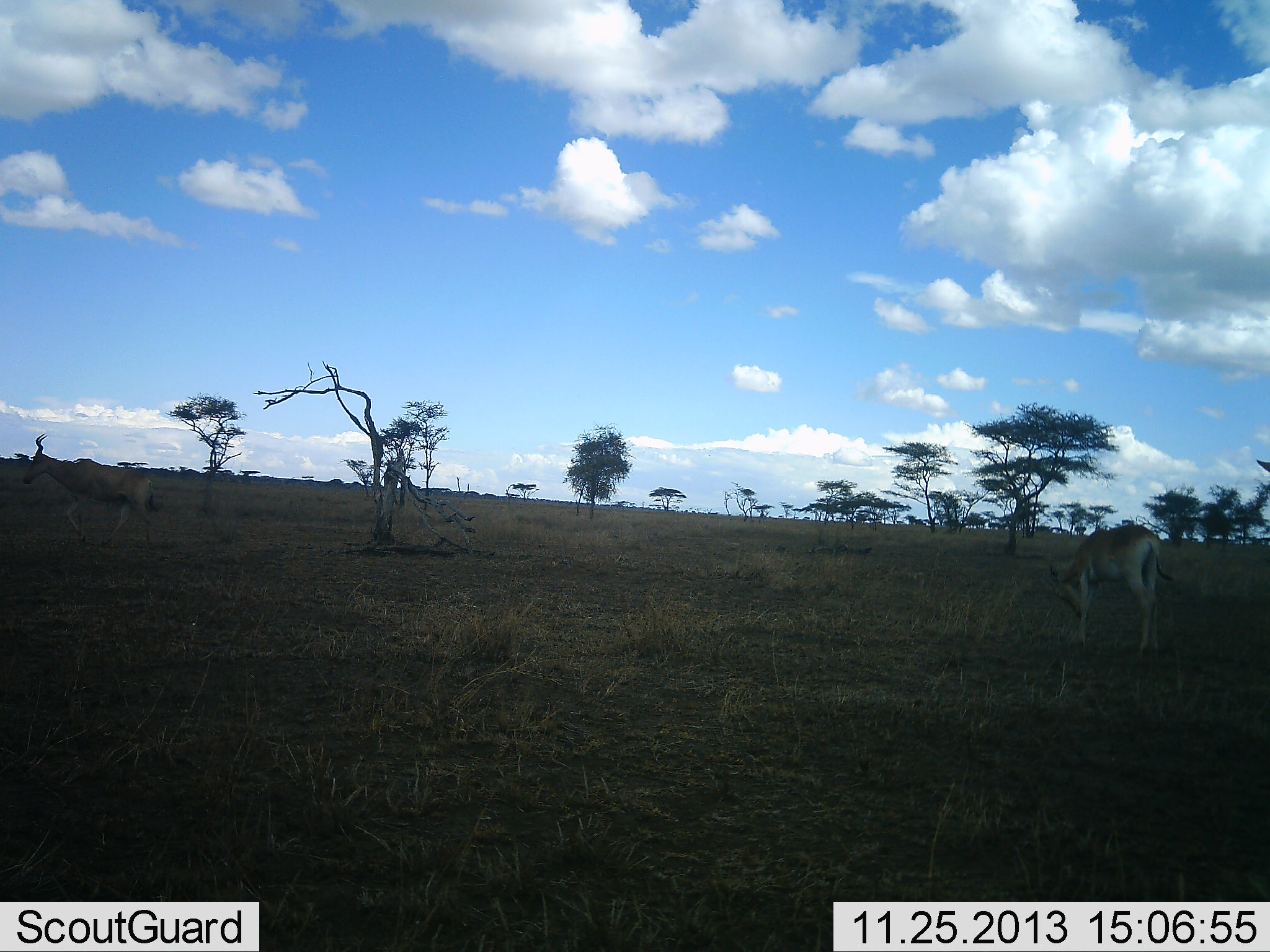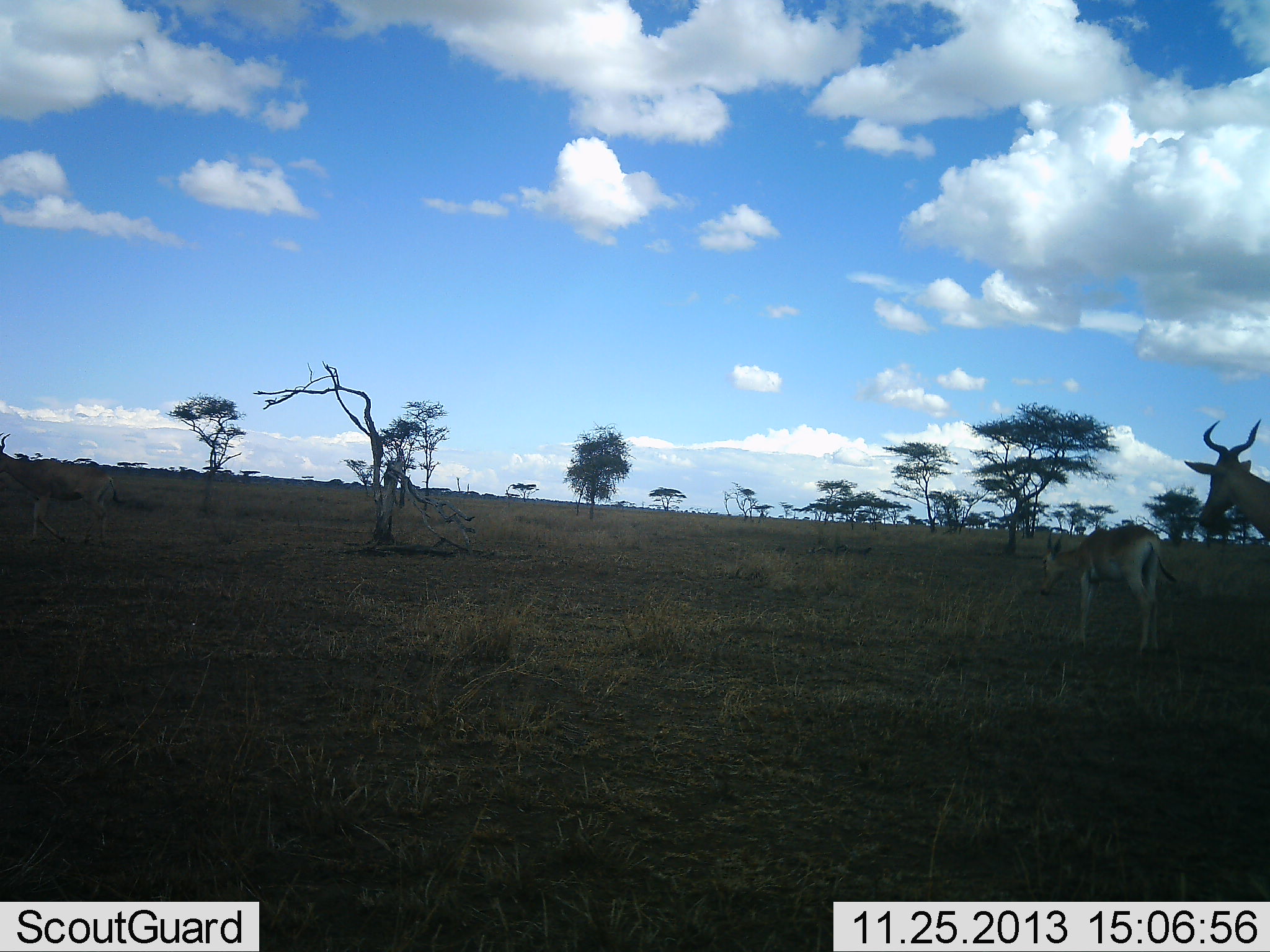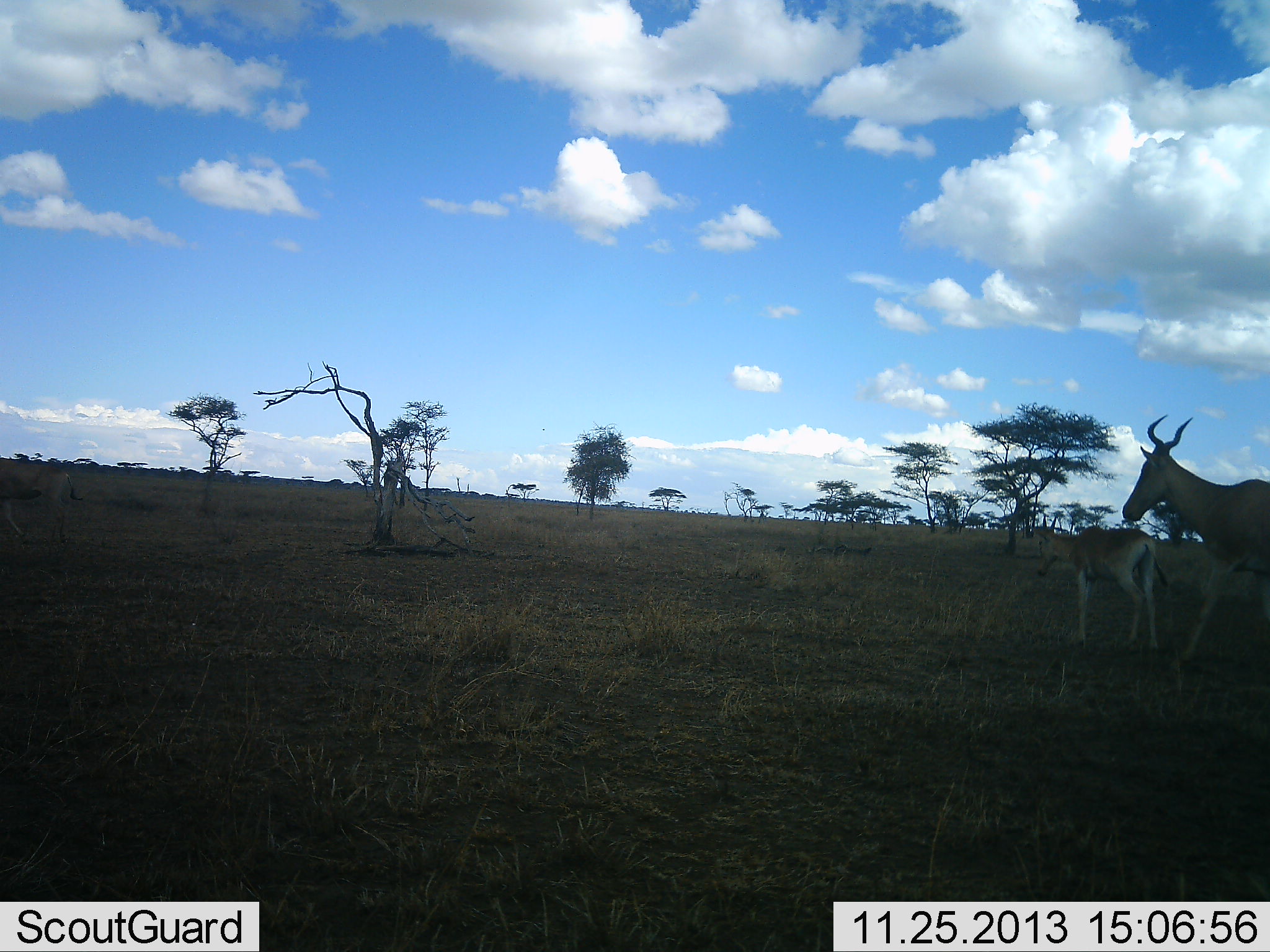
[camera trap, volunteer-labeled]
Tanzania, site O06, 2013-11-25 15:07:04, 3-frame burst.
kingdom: Animalia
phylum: Chordata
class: Mammalia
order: Artiodactyla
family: Bovidae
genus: Alcelaphus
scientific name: Alcelaphus buselaphus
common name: hartebeest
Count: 3.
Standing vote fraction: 70%.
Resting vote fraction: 0%.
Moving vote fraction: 90%.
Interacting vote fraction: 0%.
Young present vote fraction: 50%.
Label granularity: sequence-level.